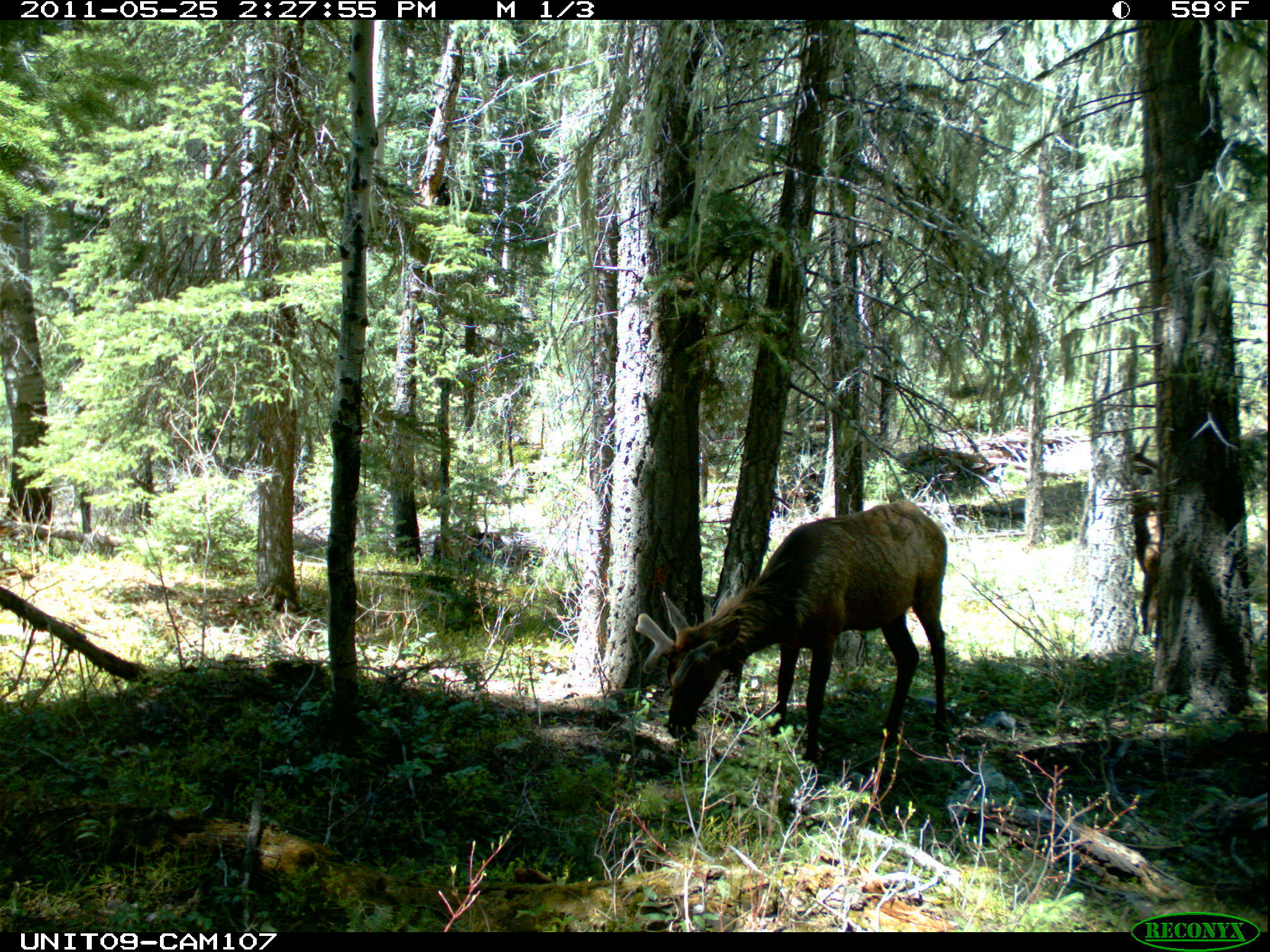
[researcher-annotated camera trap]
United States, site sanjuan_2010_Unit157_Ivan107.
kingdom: Animalia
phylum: Chordata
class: Mammalia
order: Artiodactyla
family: Cervidae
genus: Cervus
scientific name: Cervus elaphus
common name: red deer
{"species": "Cervus elaphus (red deer)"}